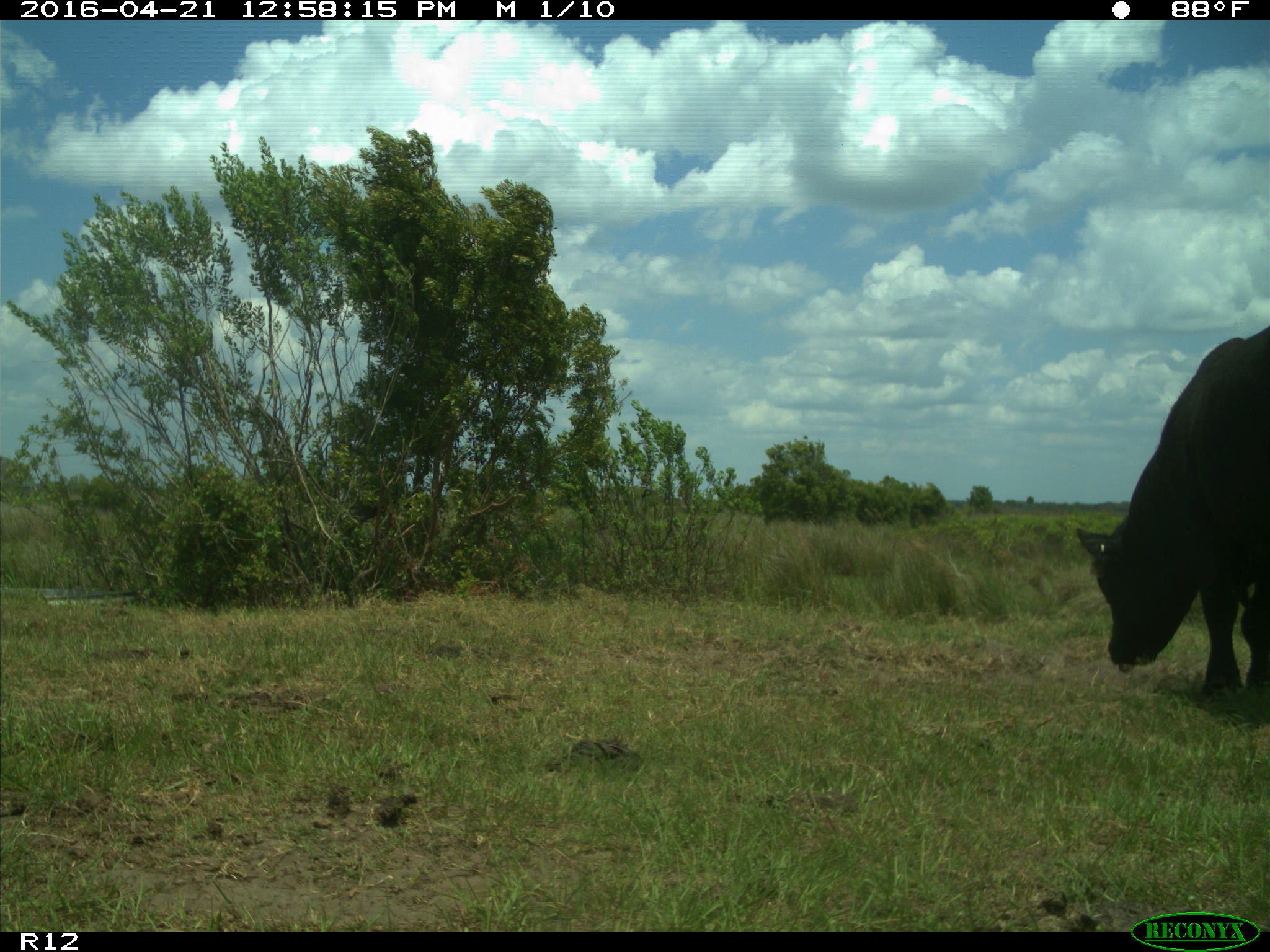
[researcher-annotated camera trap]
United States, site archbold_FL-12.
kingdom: Animalia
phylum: Chordata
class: Mammalia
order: Artiodactyla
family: Bovidae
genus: Bos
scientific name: Bos taurus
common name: domestic cow